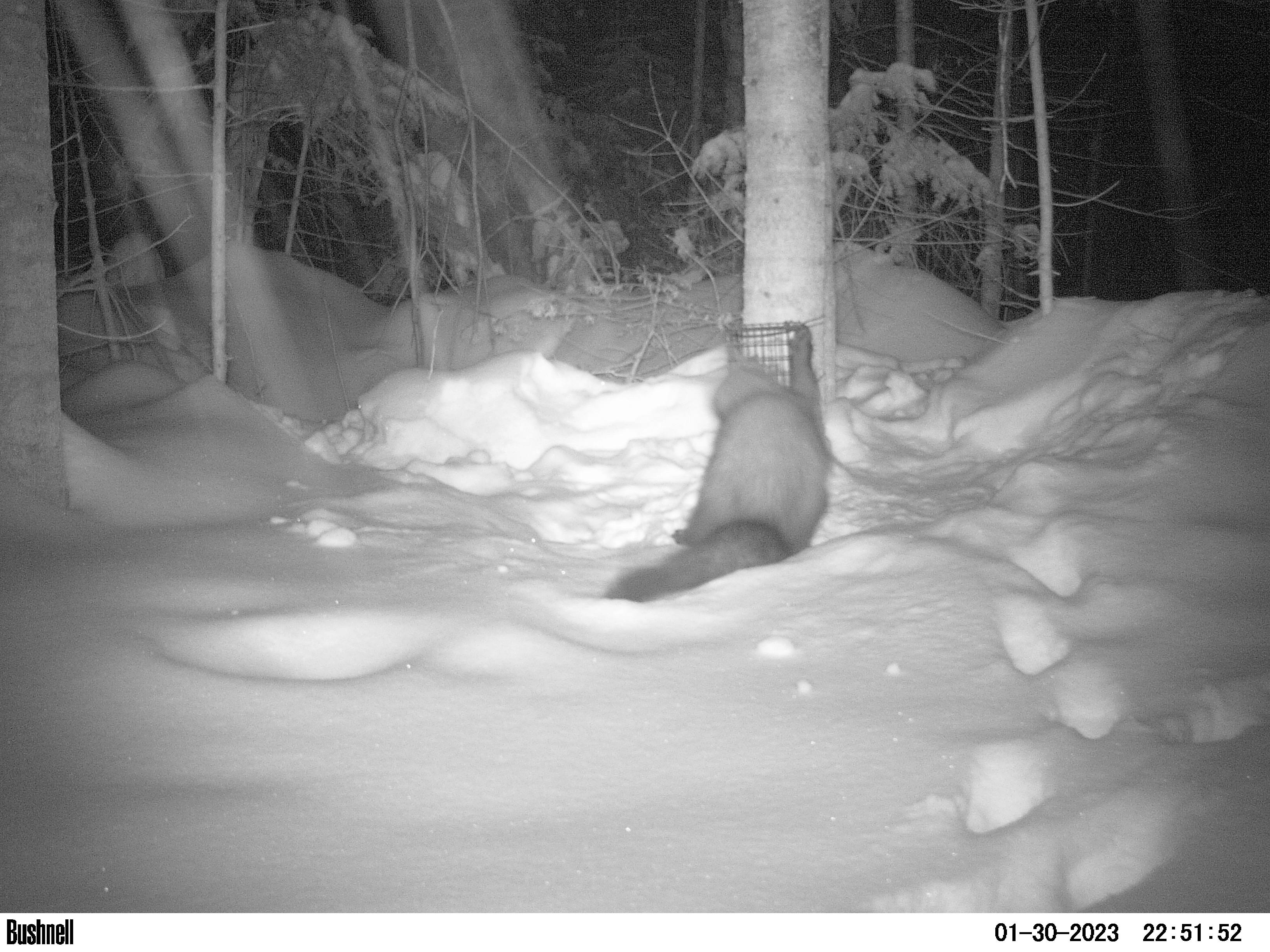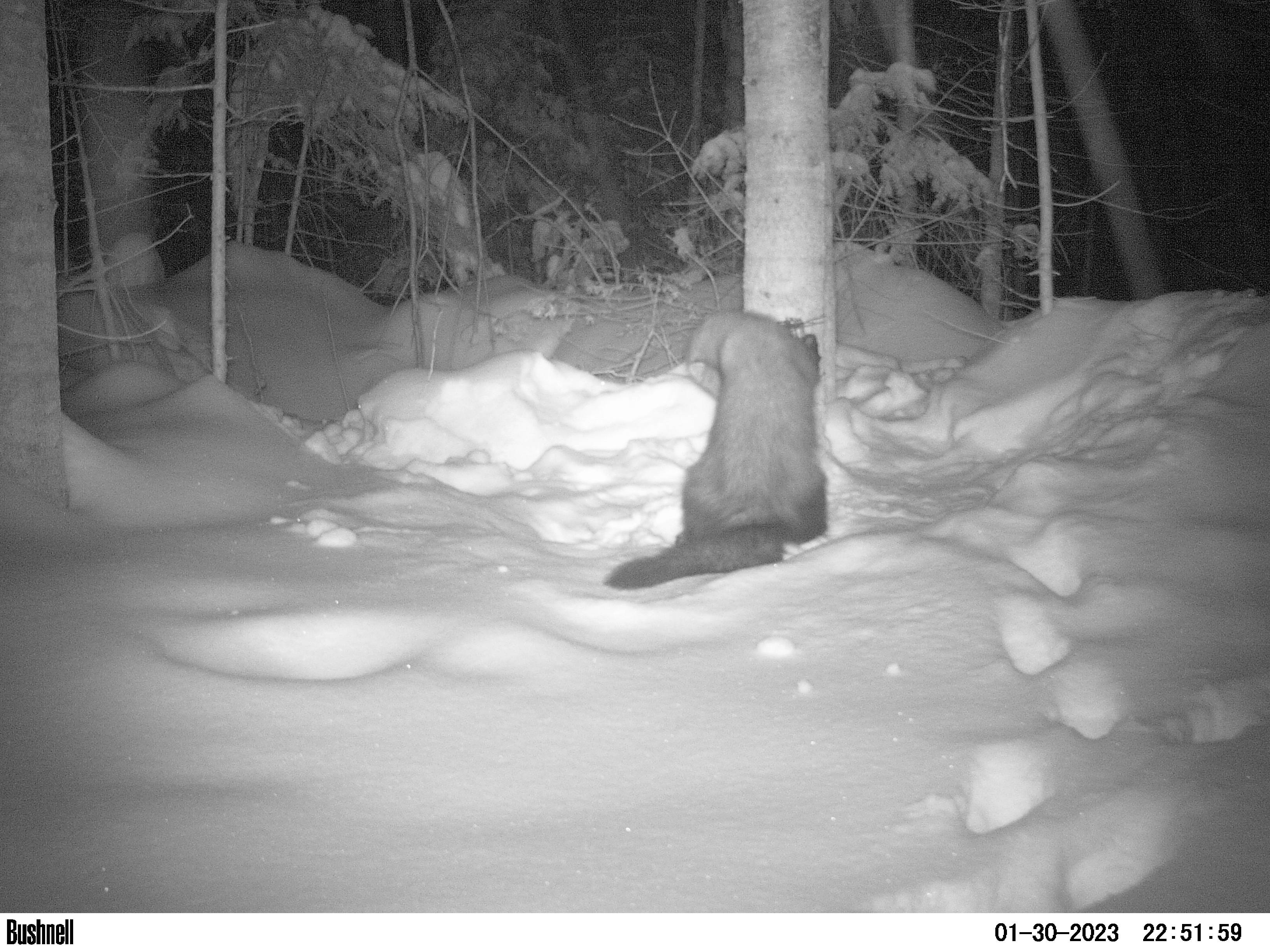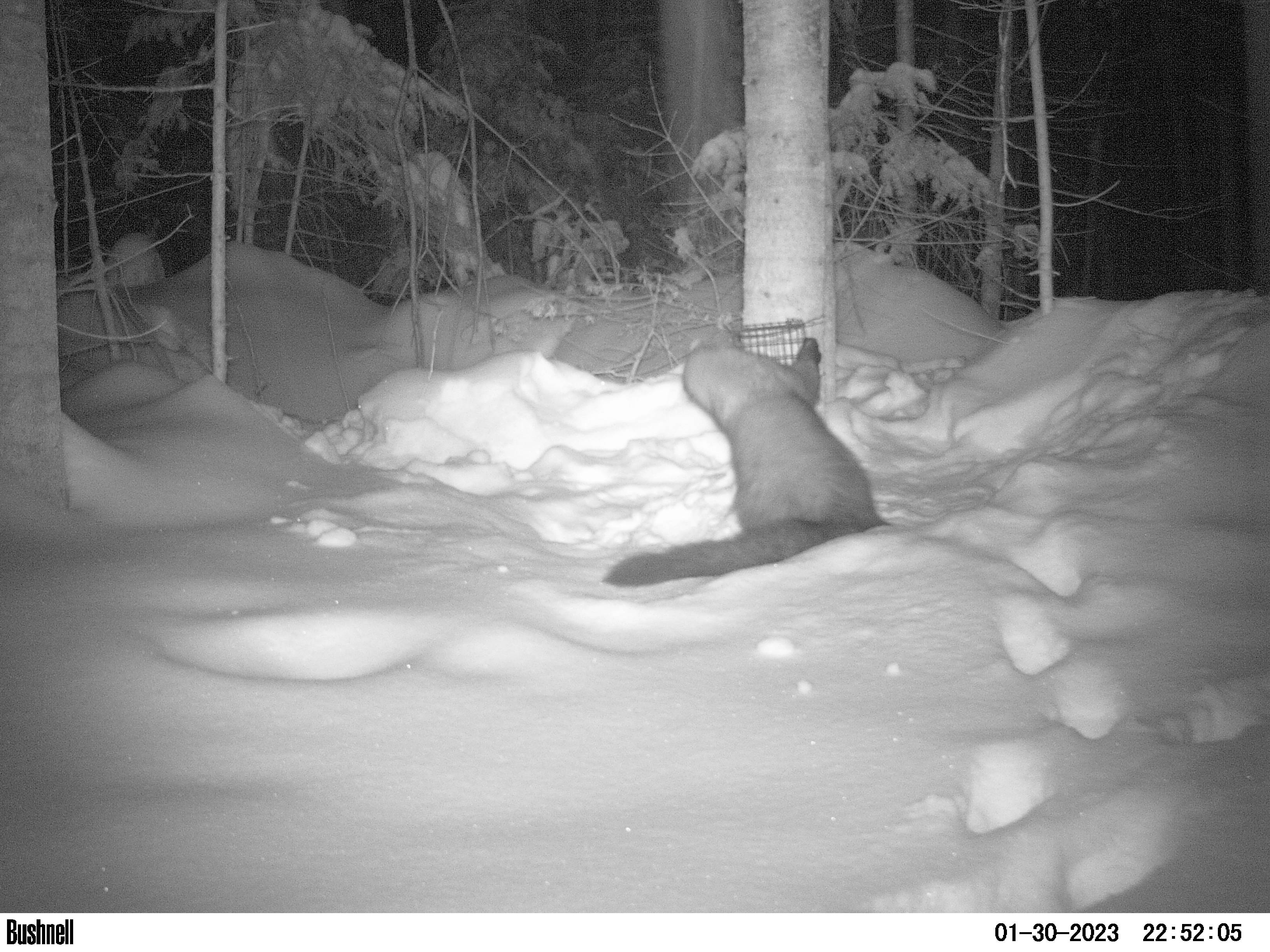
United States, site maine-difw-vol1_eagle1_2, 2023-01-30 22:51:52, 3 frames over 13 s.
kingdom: Animalia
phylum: Chordata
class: Mammalia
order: Carnivora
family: Mustelidae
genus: Pekania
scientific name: Pekania pennanti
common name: fisher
Fisher (Pekania pennanti).